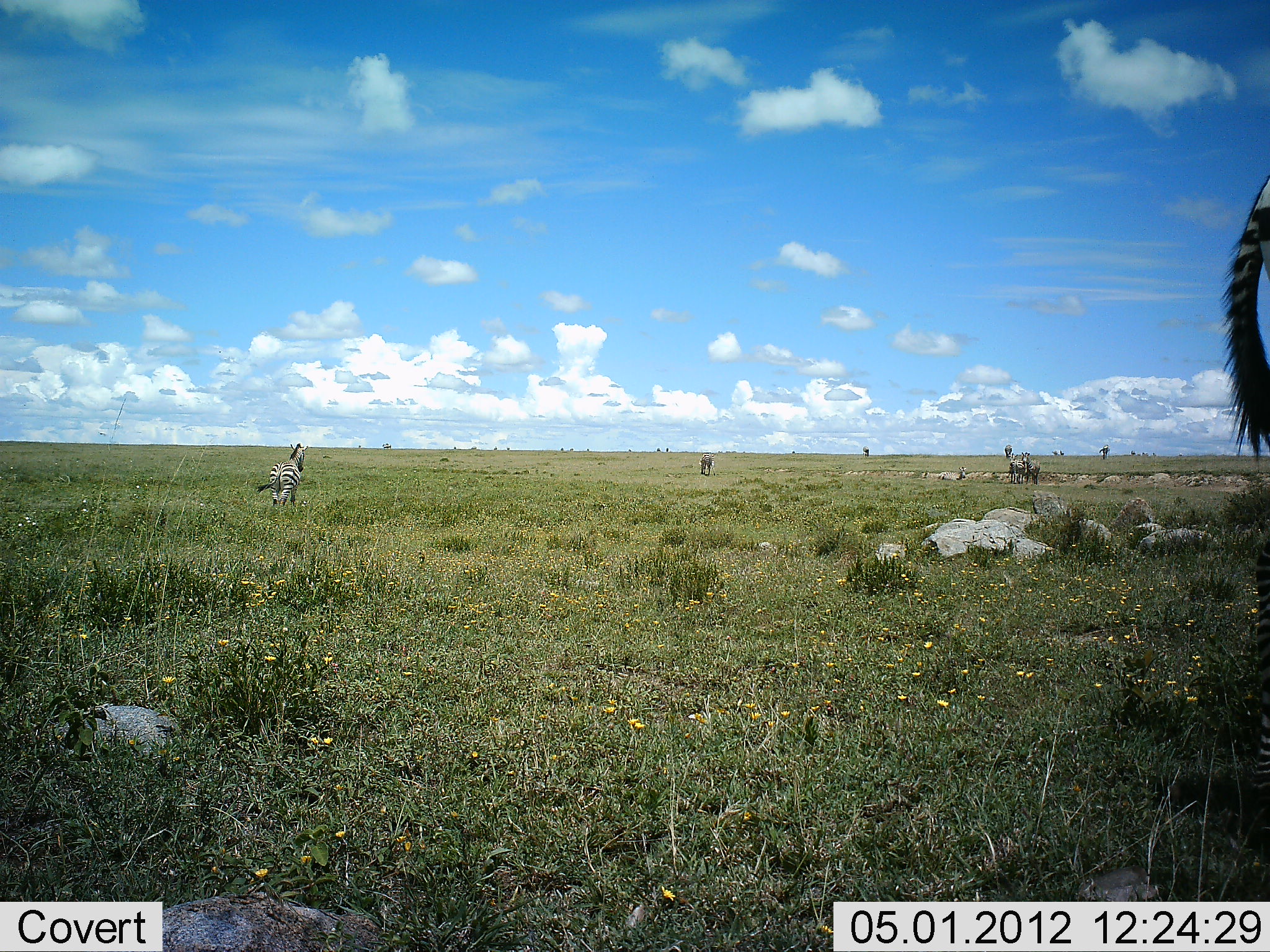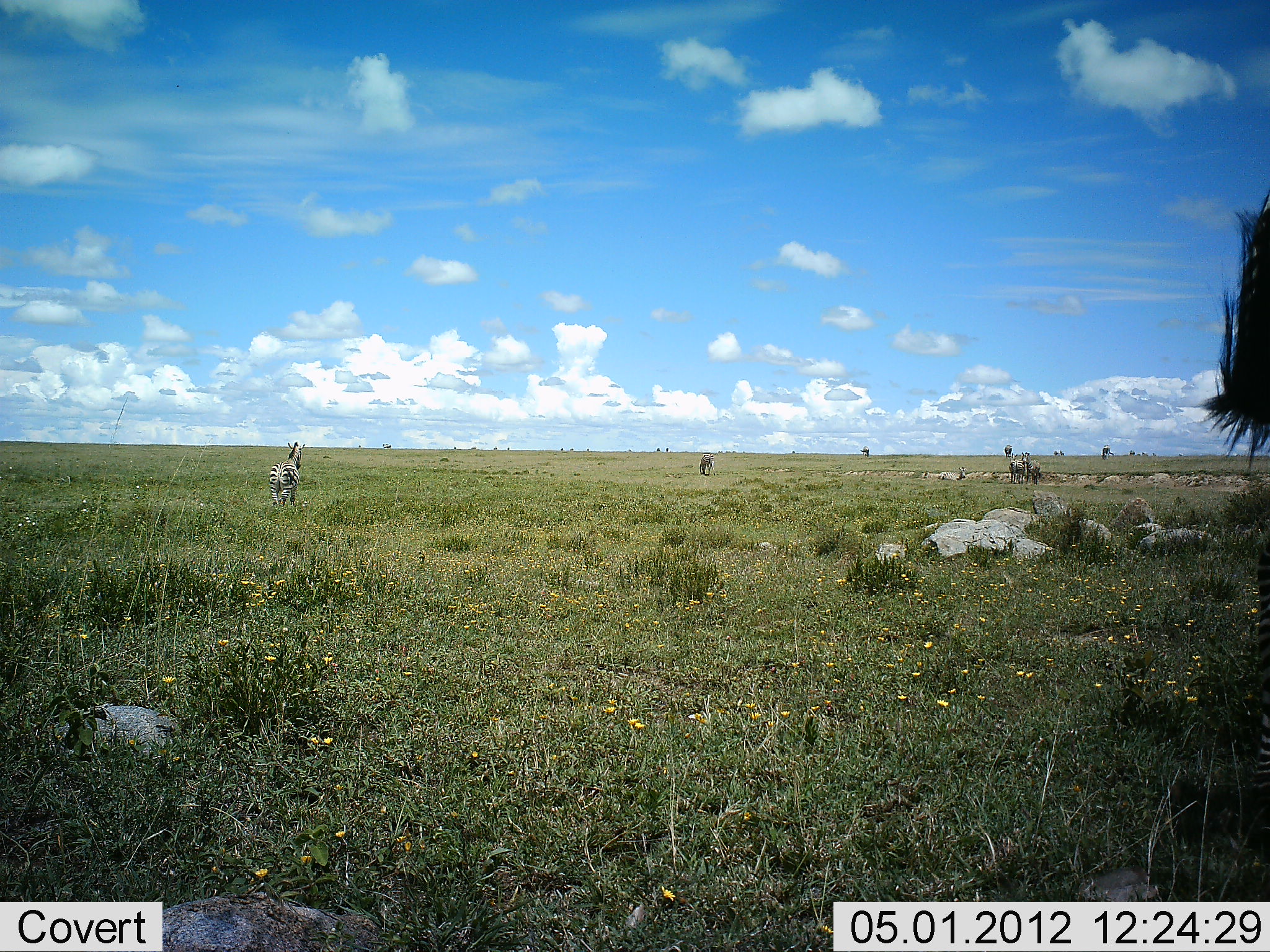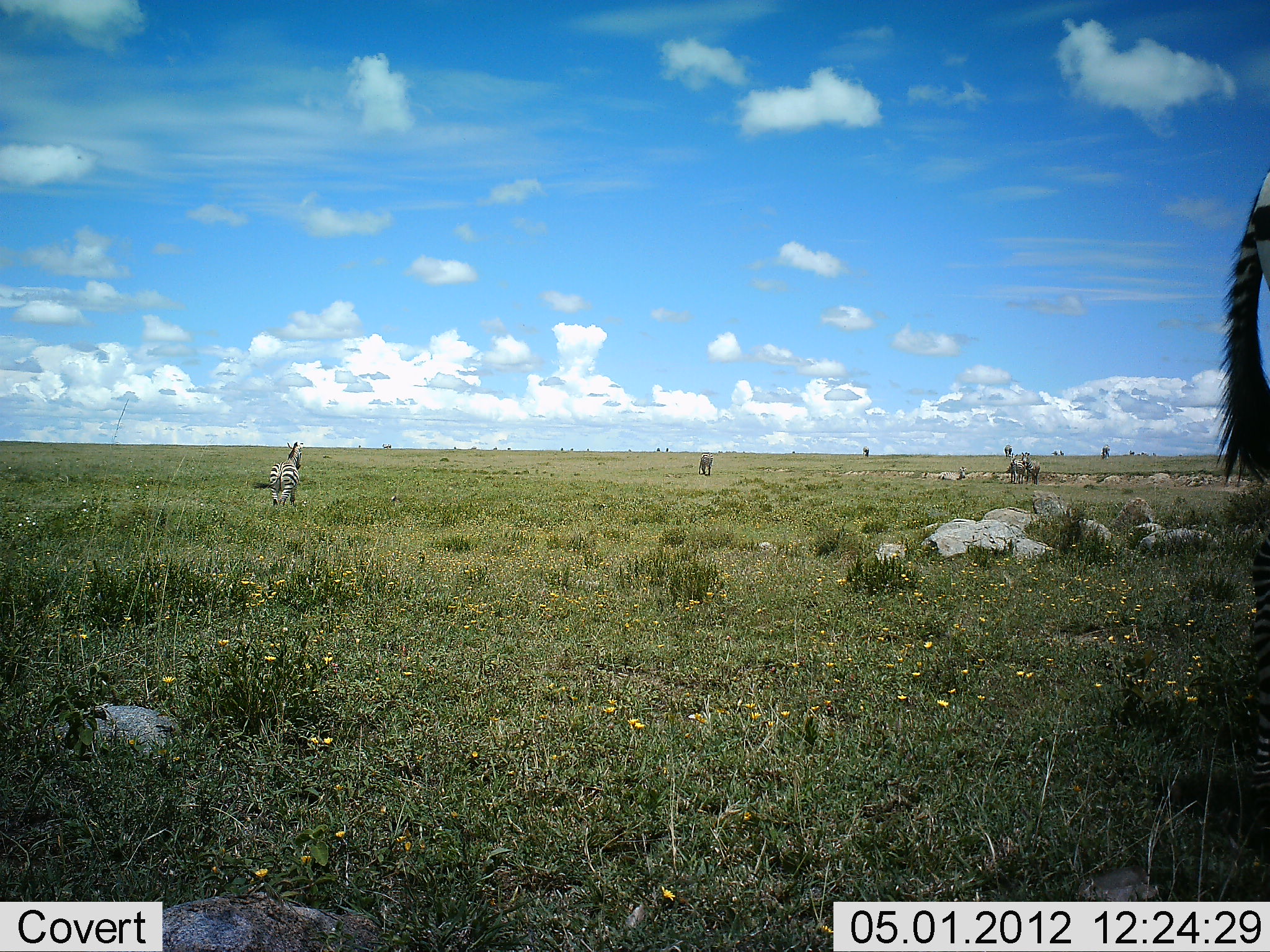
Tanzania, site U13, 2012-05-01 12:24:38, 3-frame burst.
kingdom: Animalia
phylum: Chordata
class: Mammalia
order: Perissodactyla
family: Equidae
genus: Equus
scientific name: Equus quagga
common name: plains zebra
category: zebra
Zebra (plains zebra) (Equus quagga), count 4. Behavior (volunteer vote fractions): standing 78%, resting 4%, moving 26%, interacting 0%. Young present (vote fraction): 0%. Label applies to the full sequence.